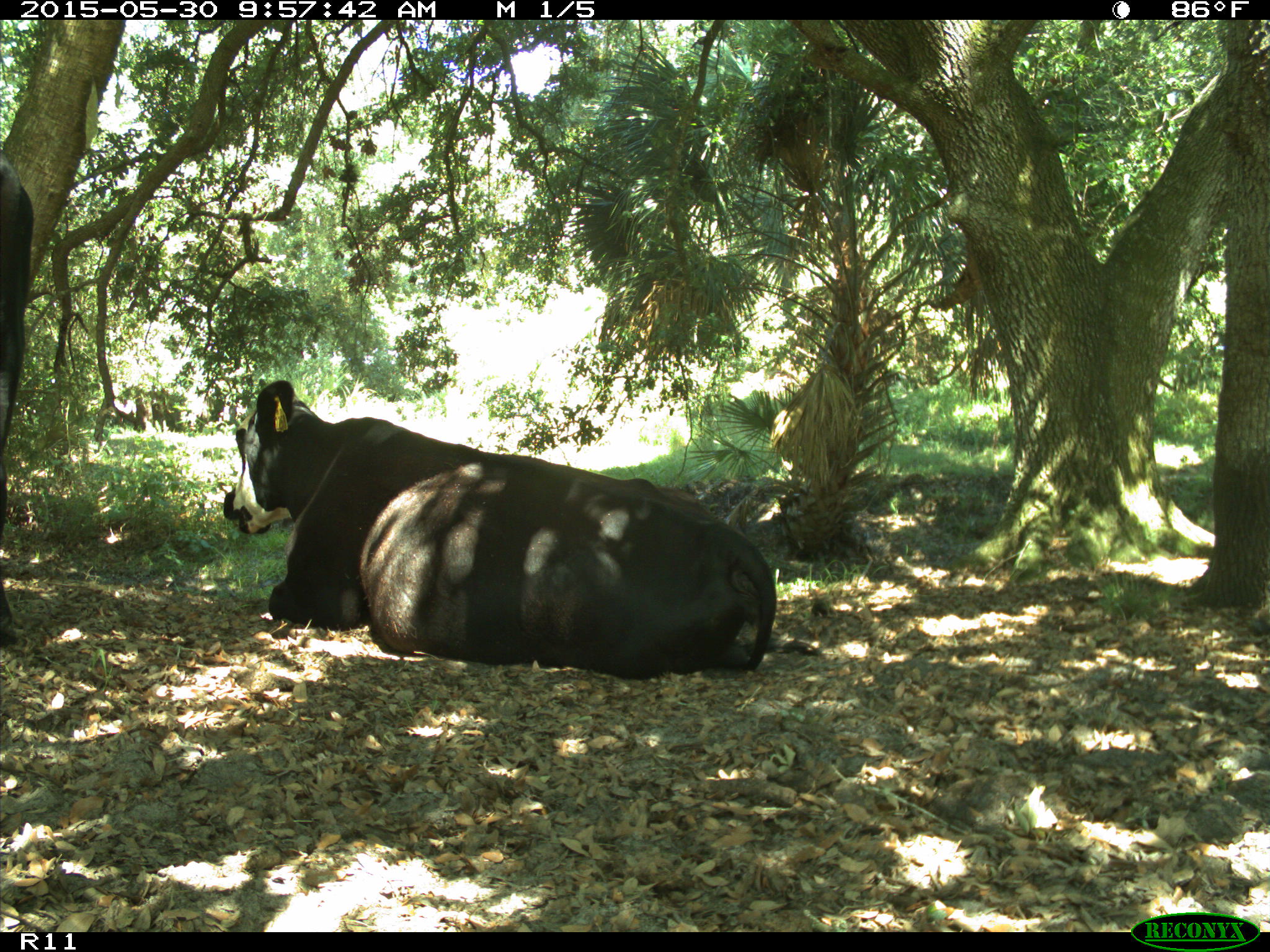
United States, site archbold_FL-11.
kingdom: Animalia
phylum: Chordata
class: Mammalia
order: Artiodactyla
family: Bovidae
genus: Bos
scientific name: Bos taurus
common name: domestic cow